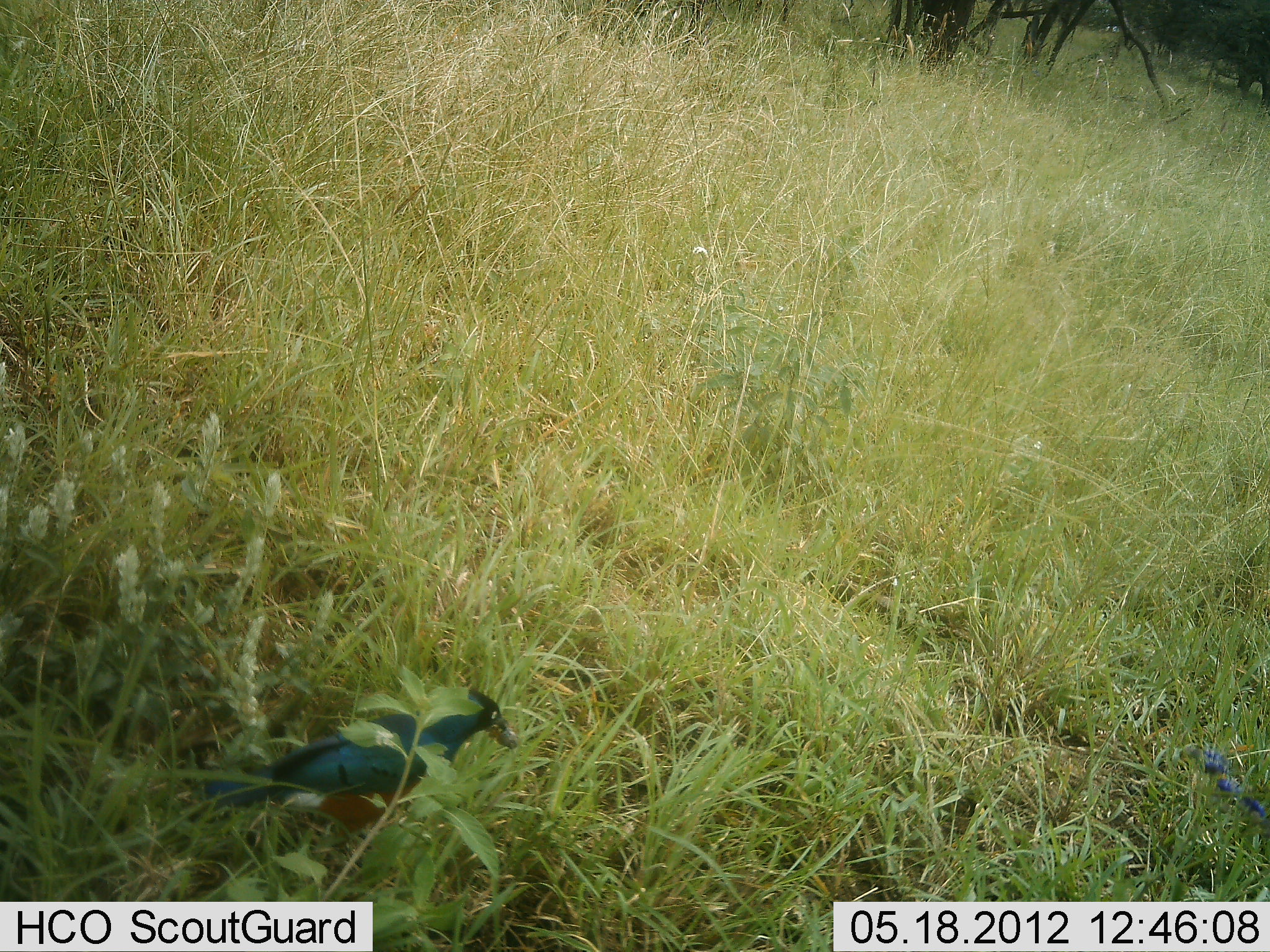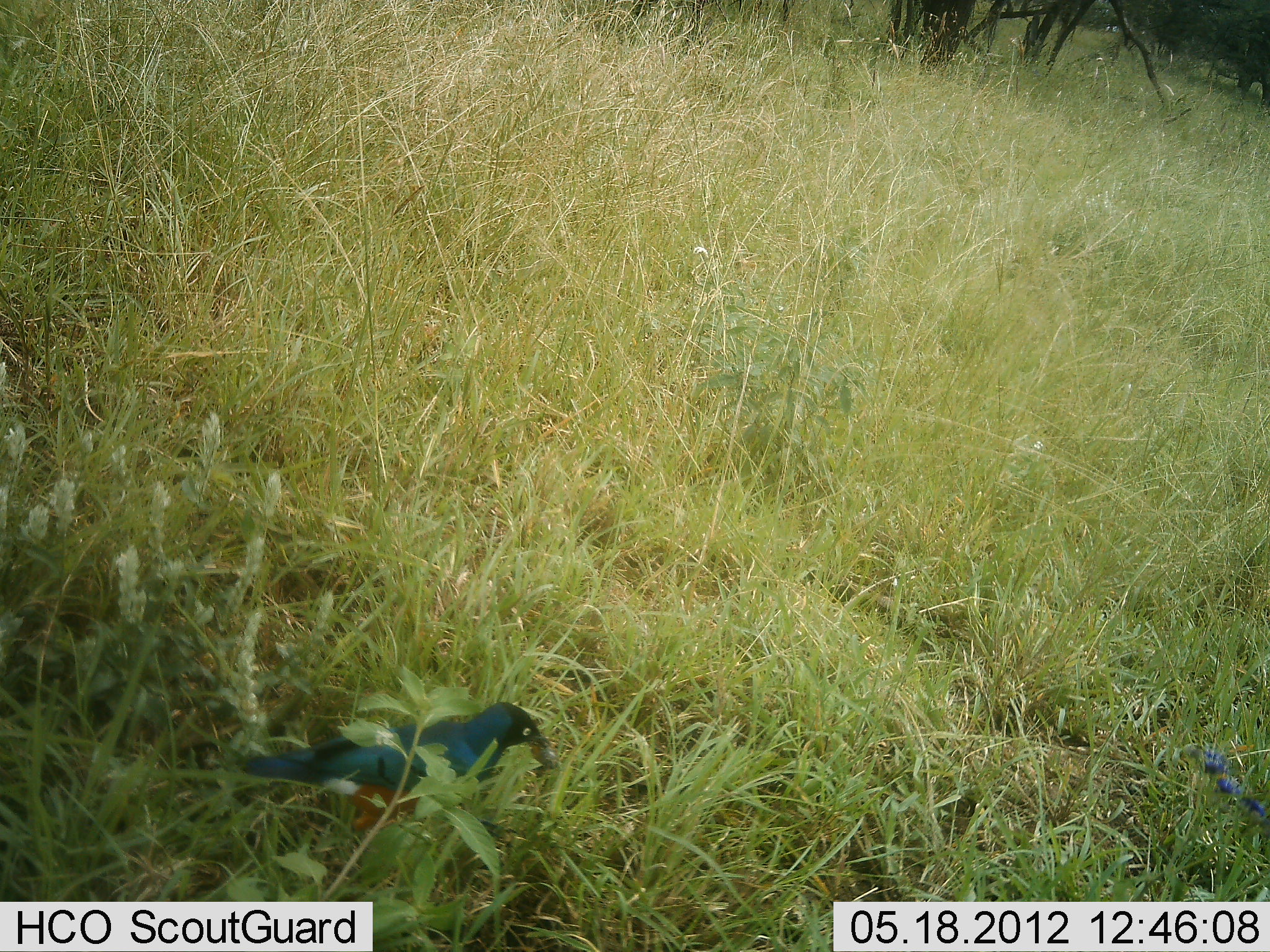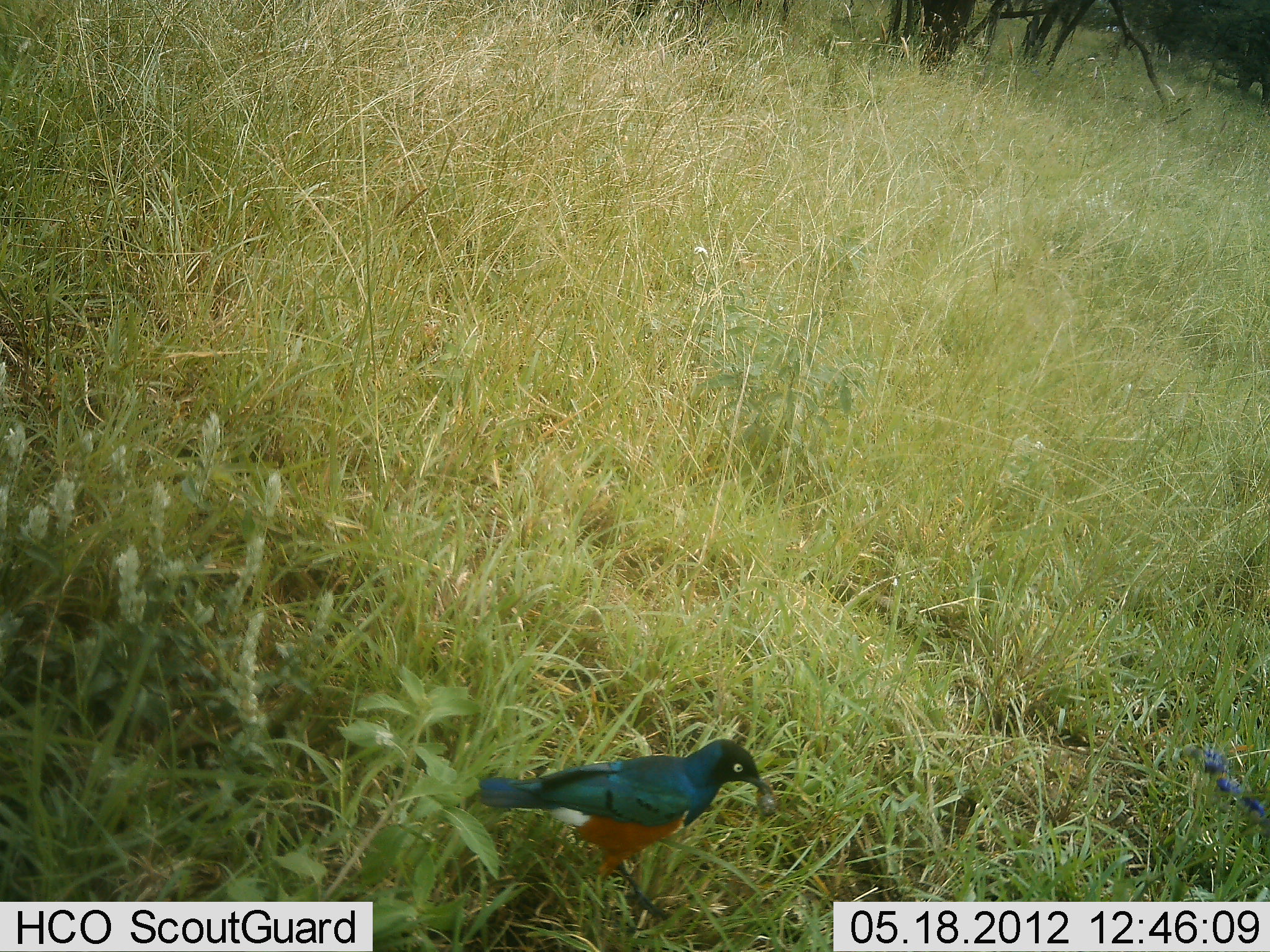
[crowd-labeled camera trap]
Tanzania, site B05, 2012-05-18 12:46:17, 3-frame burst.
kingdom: Animalia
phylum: Chordata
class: Aves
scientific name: Aves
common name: bird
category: otherbird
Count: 1.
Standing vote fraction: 12%.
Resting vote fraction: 0%.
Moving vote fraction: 44%.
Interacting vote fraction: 0%.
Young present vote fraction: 0%.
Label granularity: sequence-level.